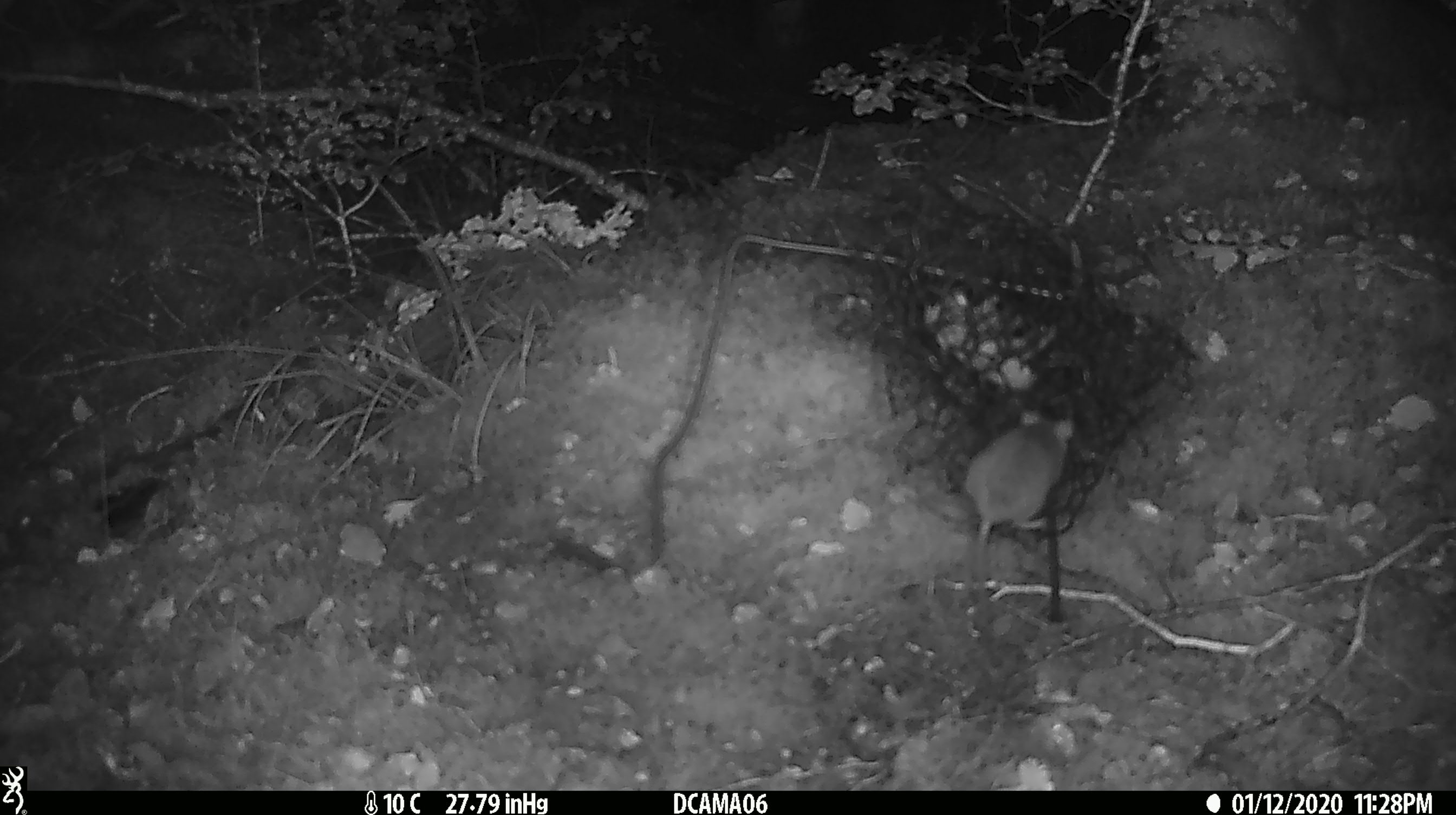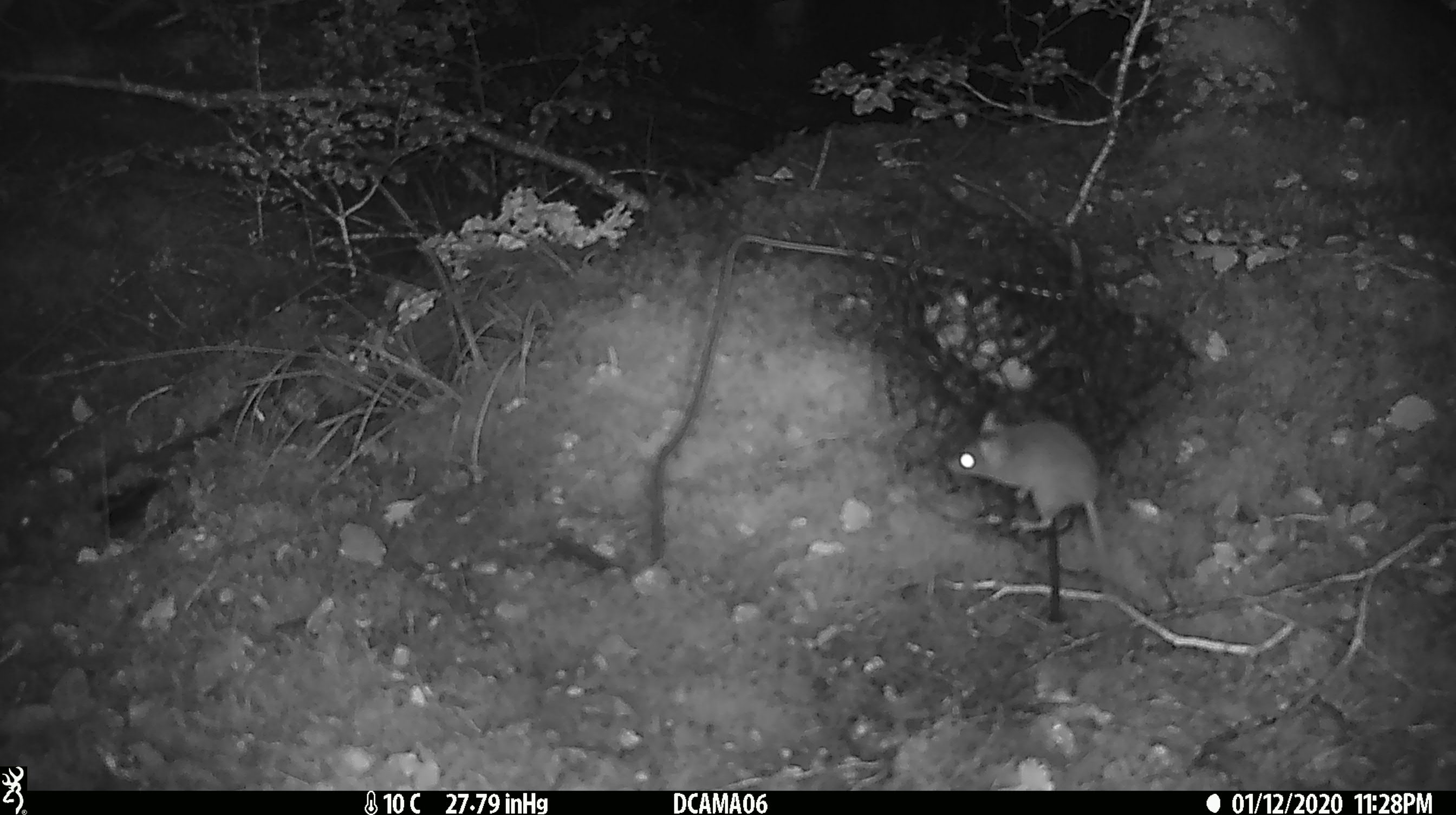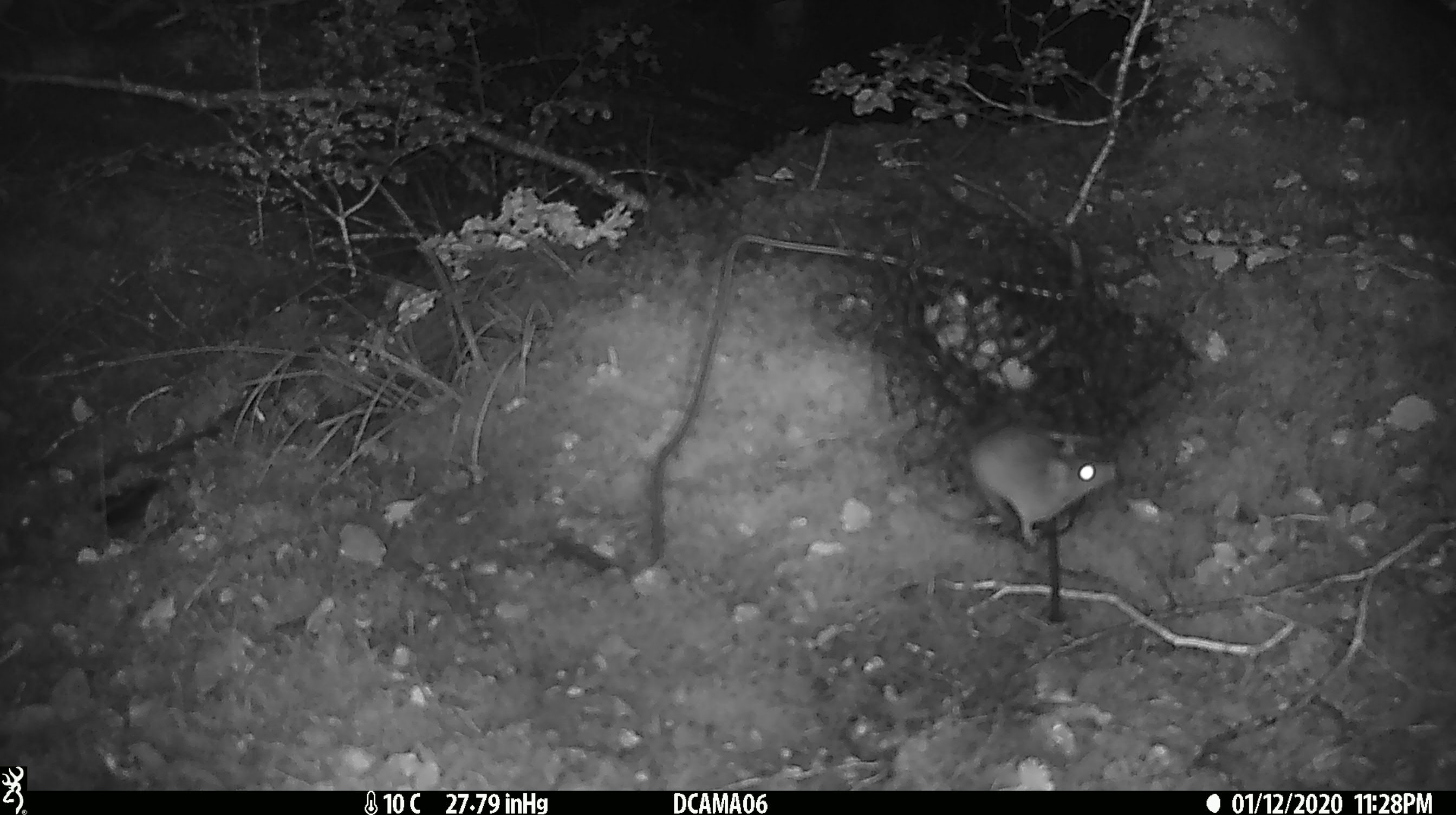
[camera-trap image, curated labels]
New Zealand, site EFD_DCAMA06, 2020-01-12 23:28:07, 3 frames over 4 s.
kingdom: Animalia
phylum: Chordata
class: Mammalia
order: Rodentia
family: Muridae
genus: Mus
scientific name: Mus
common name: mouse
Mouse (Mus).